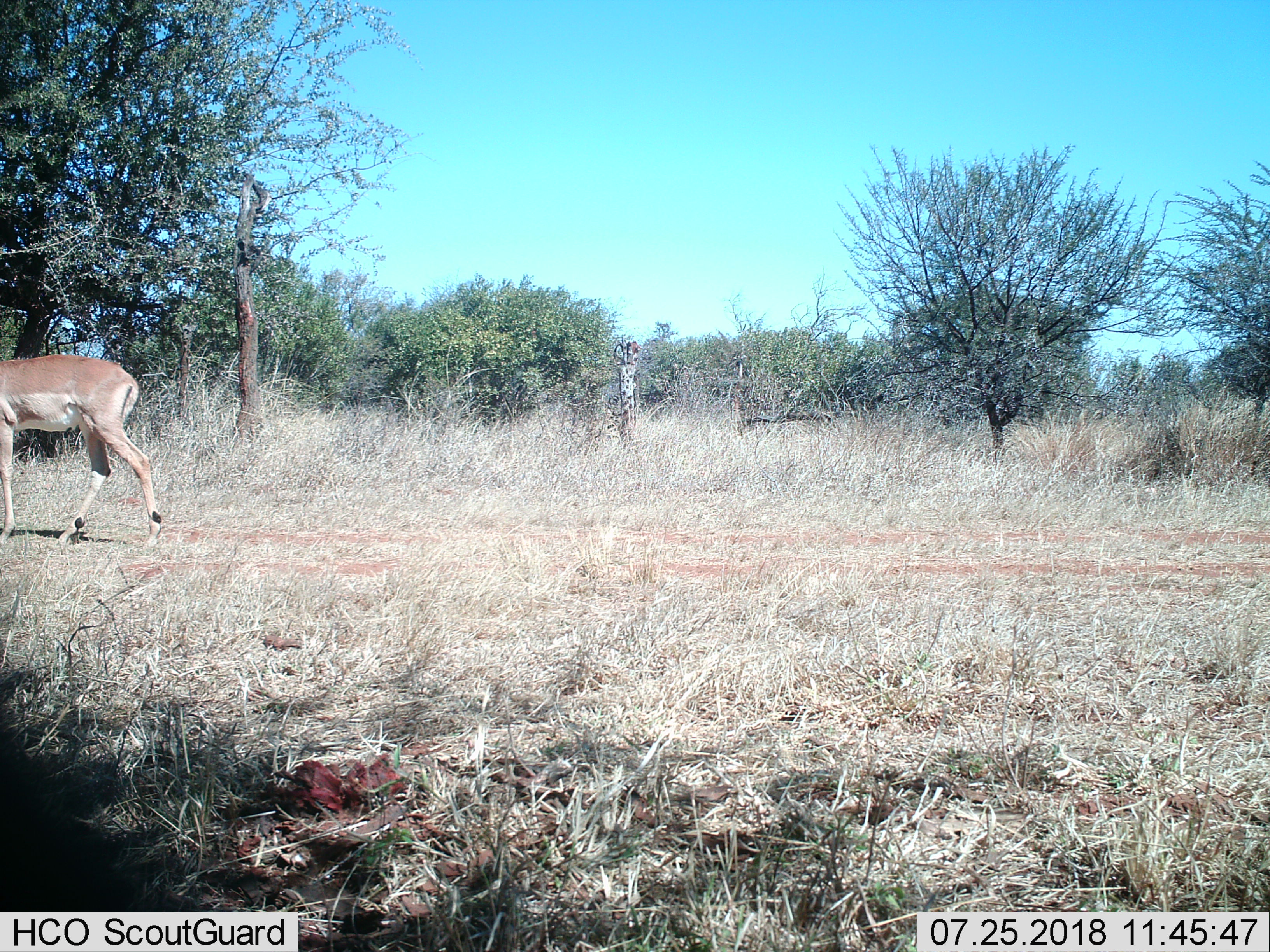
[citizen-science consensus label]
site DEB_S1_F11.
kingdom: Animalia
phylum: Chordata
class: Mammalia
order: Artiodactyla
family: Bovidae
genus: Aepyceros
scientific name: Aepyceros melampus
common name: impala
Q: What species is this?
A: Impala (Aepyceros melampus).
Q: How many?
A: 1.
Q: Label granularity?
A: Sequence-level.